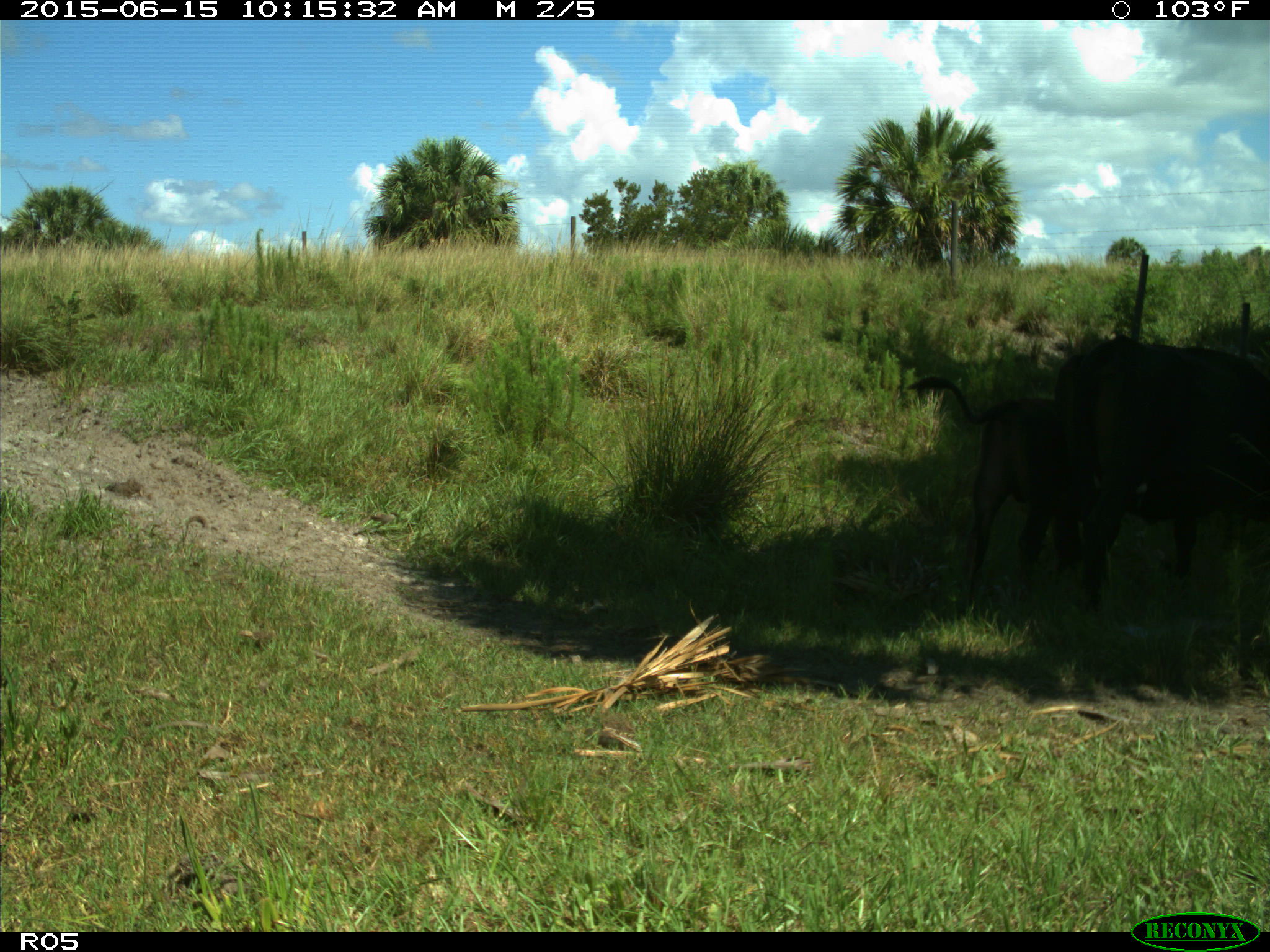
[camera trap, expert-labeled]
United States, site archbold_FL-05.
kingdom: Animalia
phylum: Chordata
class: Mammalia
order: Artiodactyla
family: Bovidae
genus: Bos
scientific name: Bos taurus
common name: domestic cow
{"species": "Bos taurus (domestic cow)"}